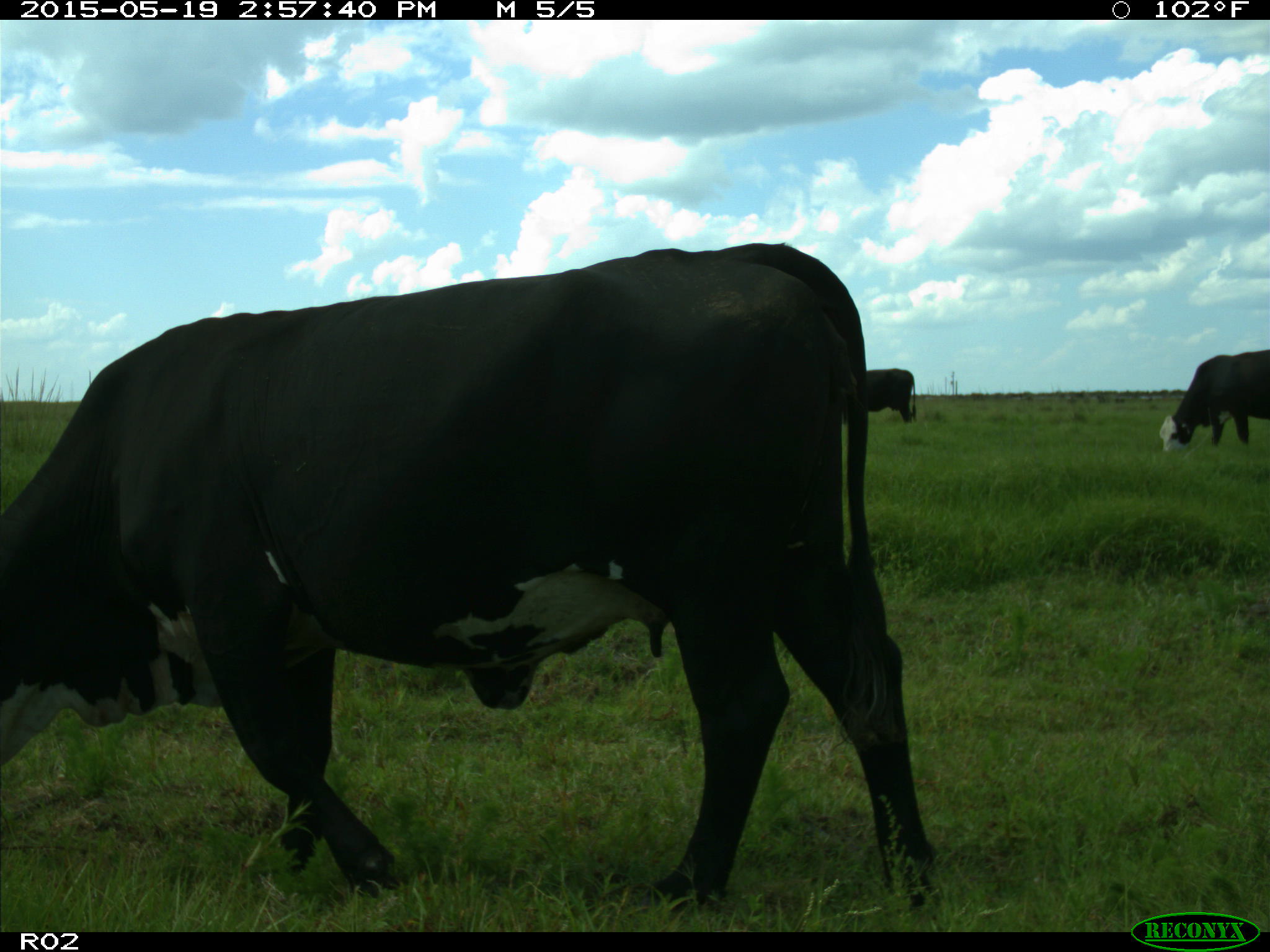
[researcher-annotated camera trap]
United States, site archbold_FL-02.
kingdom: Animalia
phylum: Chordata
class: Mammalia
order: Artiodactyla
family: Bovidae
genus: Bos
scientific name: Bos taurus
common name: domestic cow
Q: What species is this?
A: Bos taurus (domestic cow).